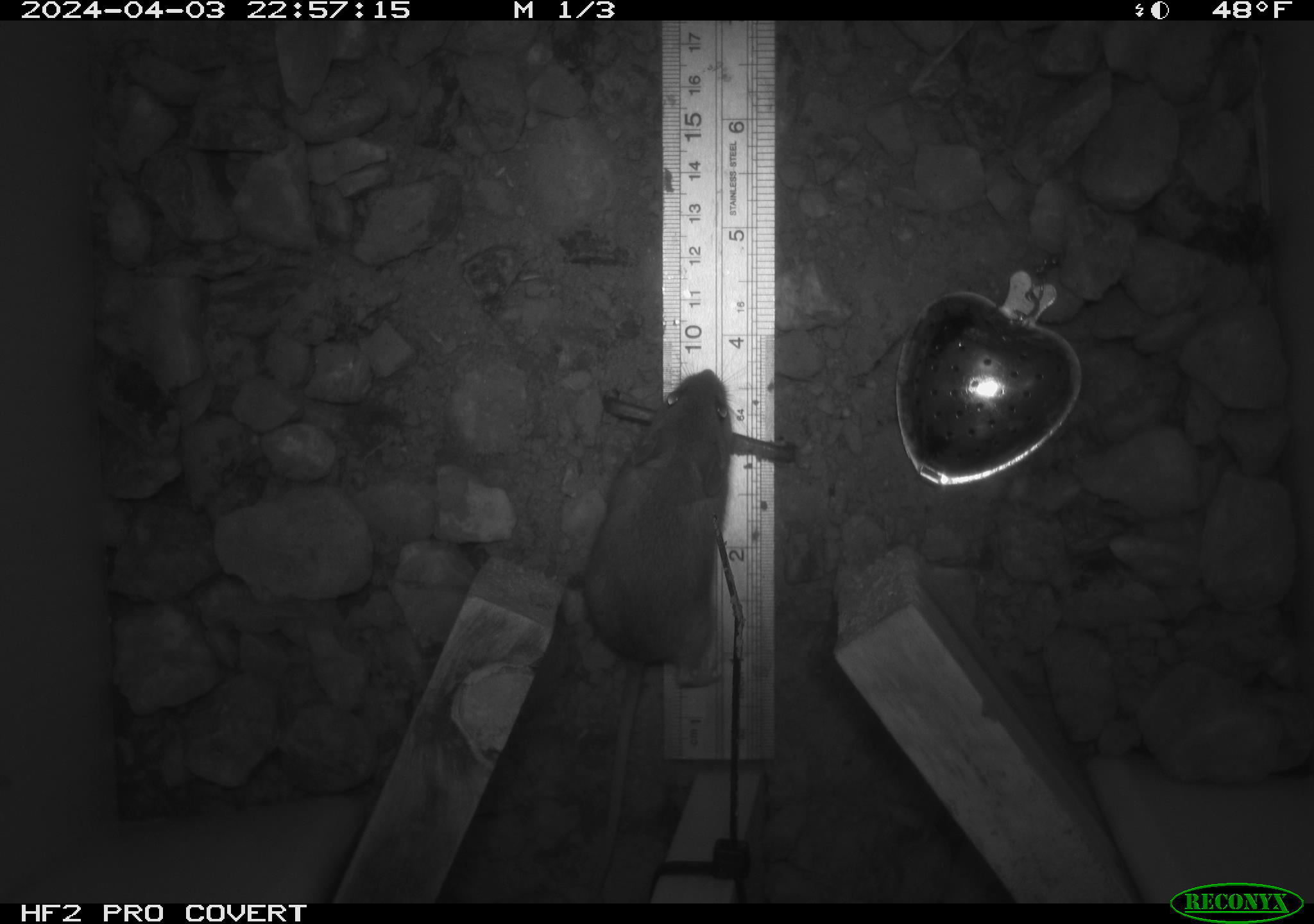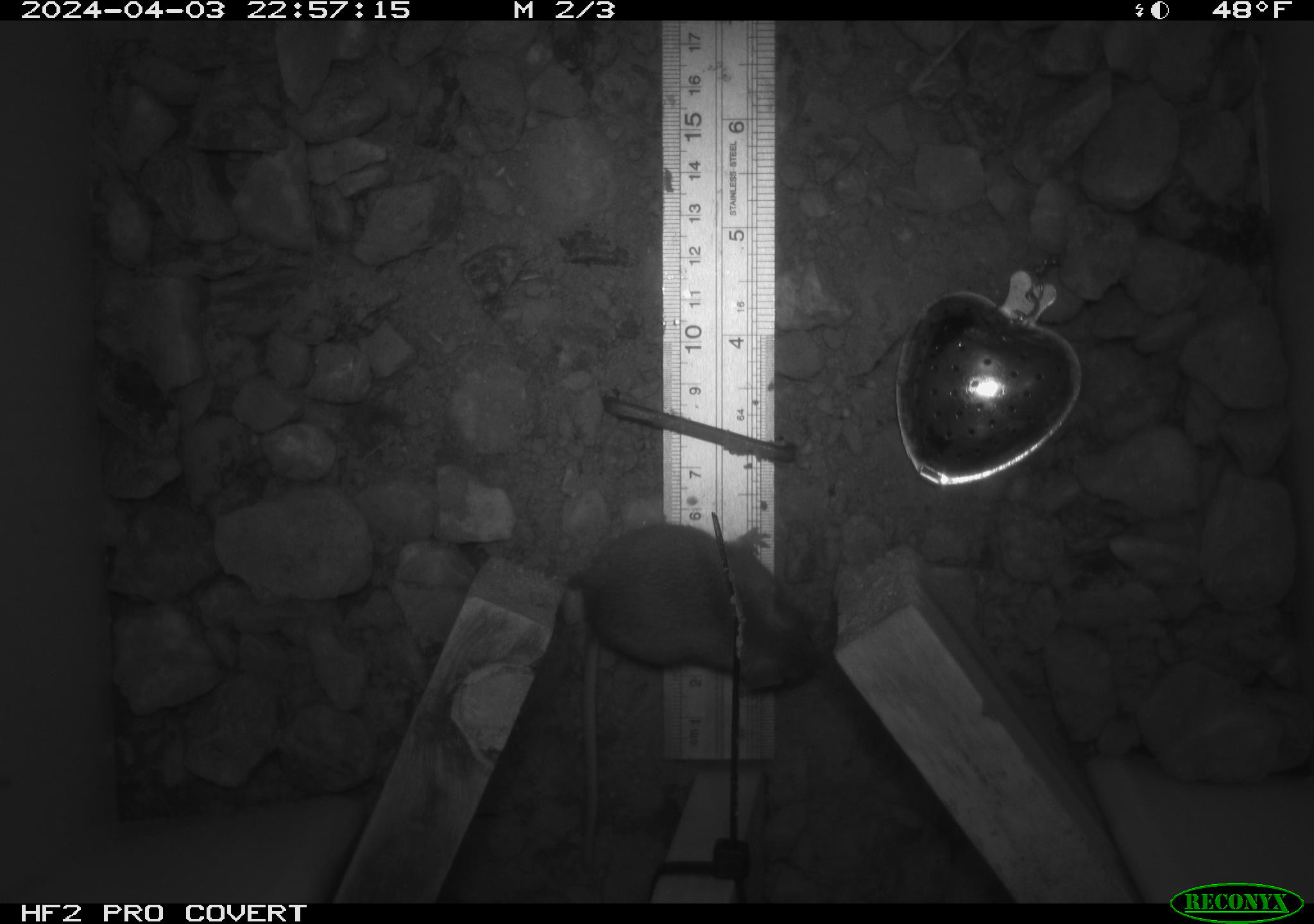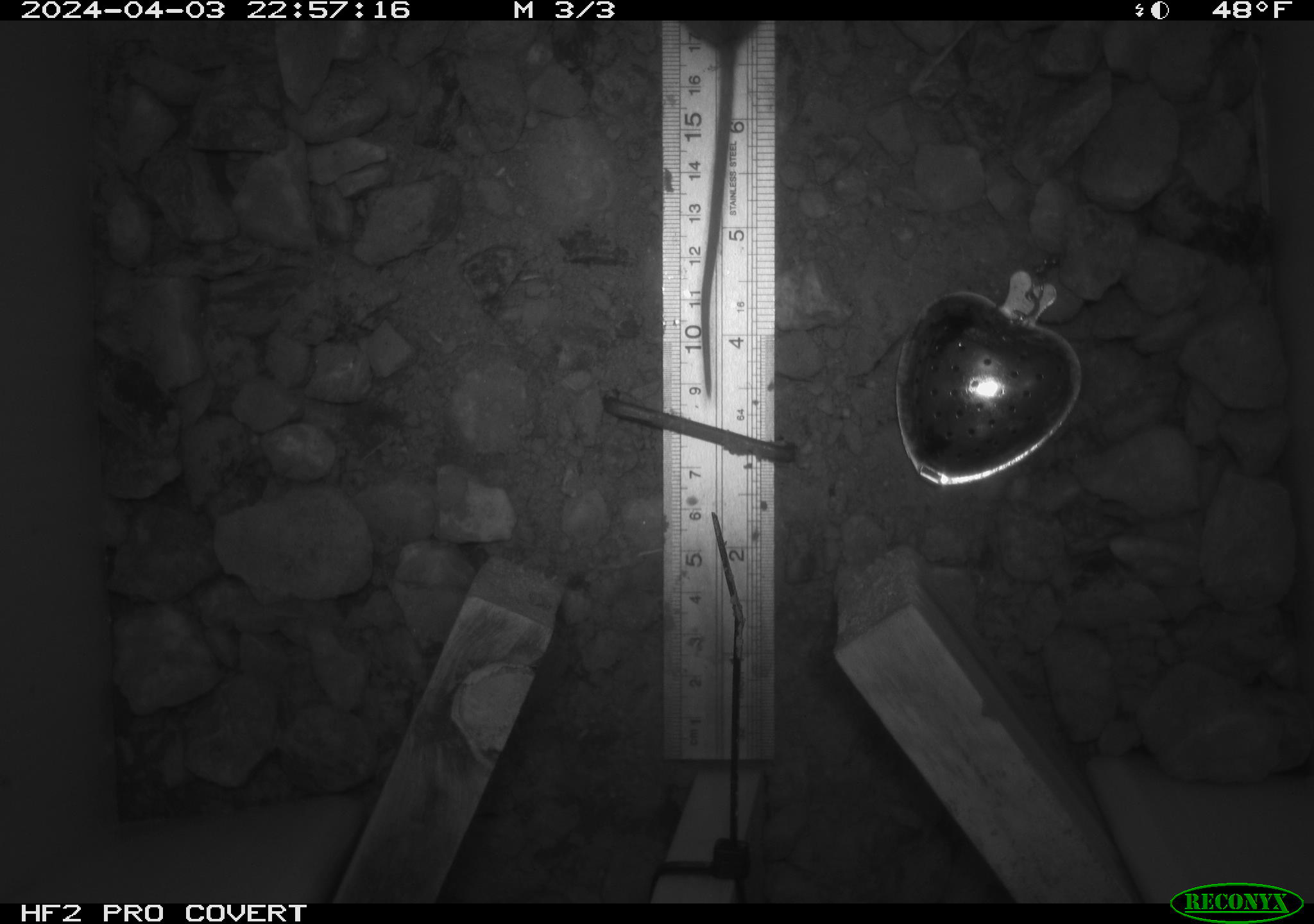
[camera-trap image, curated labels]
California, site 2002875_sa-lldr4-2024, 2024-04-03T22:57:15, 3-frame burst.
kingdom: Animalia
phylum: Chordata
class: Mammalia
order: Rodentia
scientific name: Rodentia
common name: mouse species